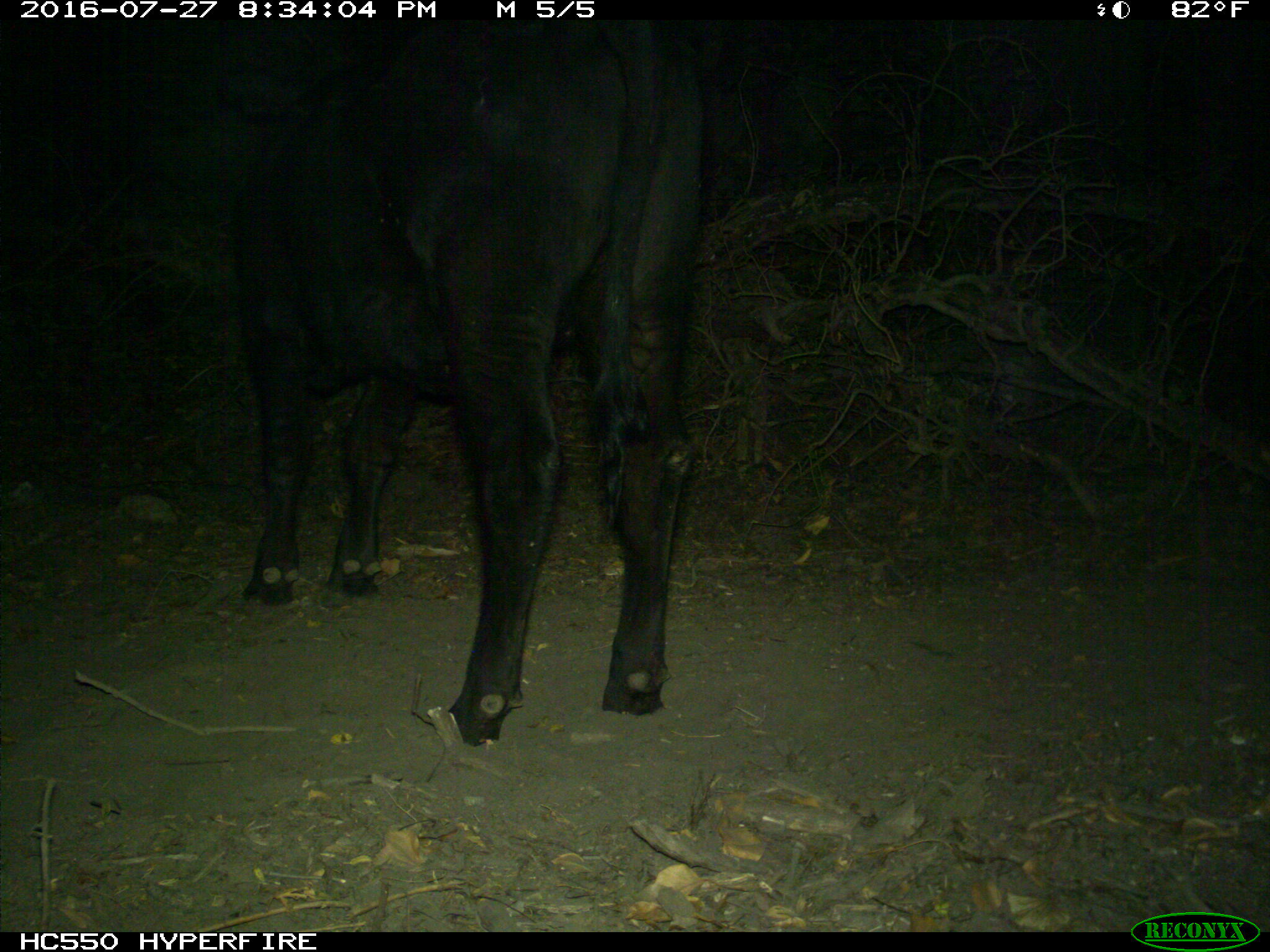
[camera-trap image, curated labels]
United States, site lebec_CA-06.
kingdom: Animalia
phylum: Chordata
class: Mammalia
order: Artiodactyla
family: Bovidae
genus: Bos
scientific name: Bos taurus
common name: domestic cow